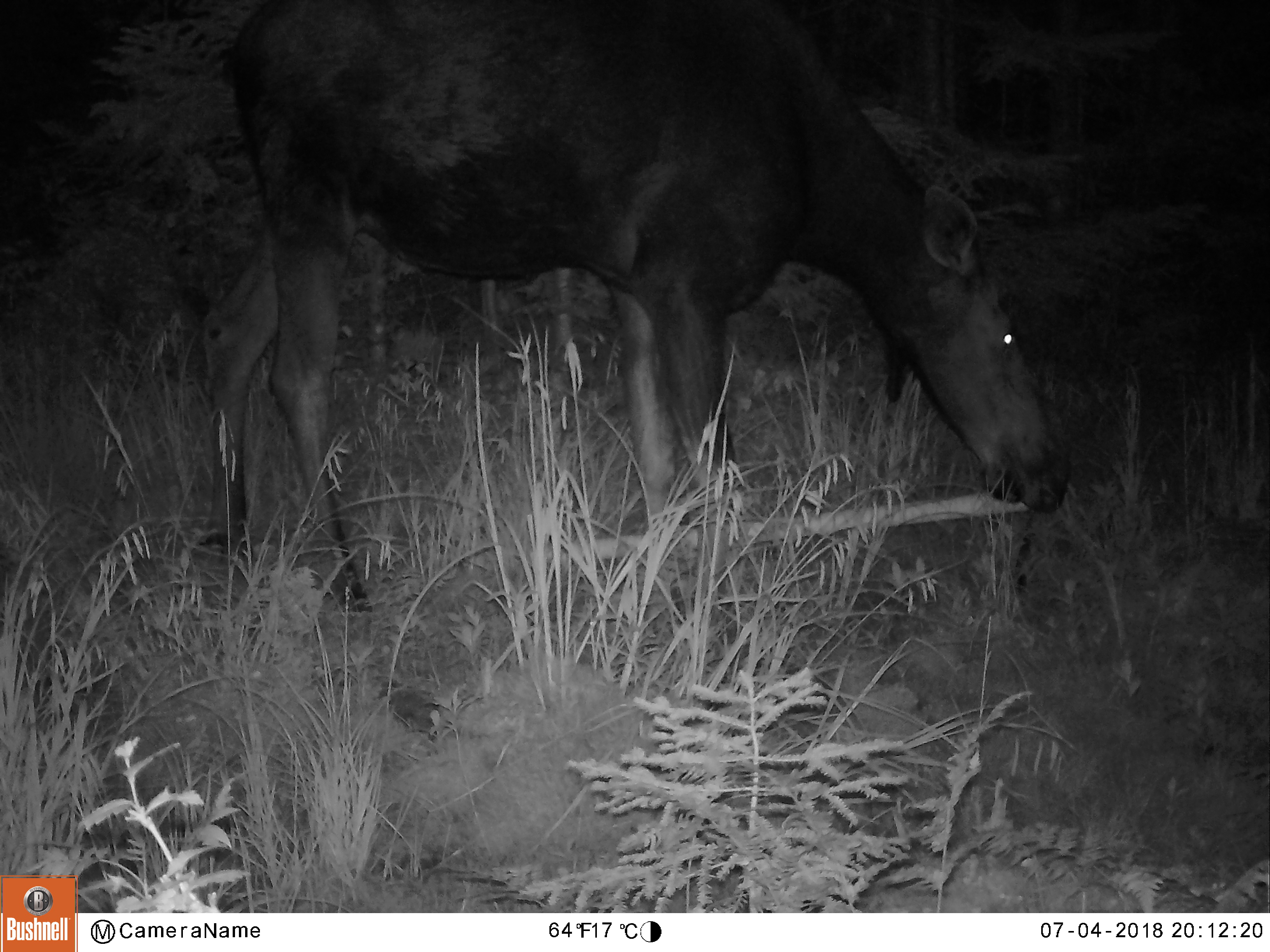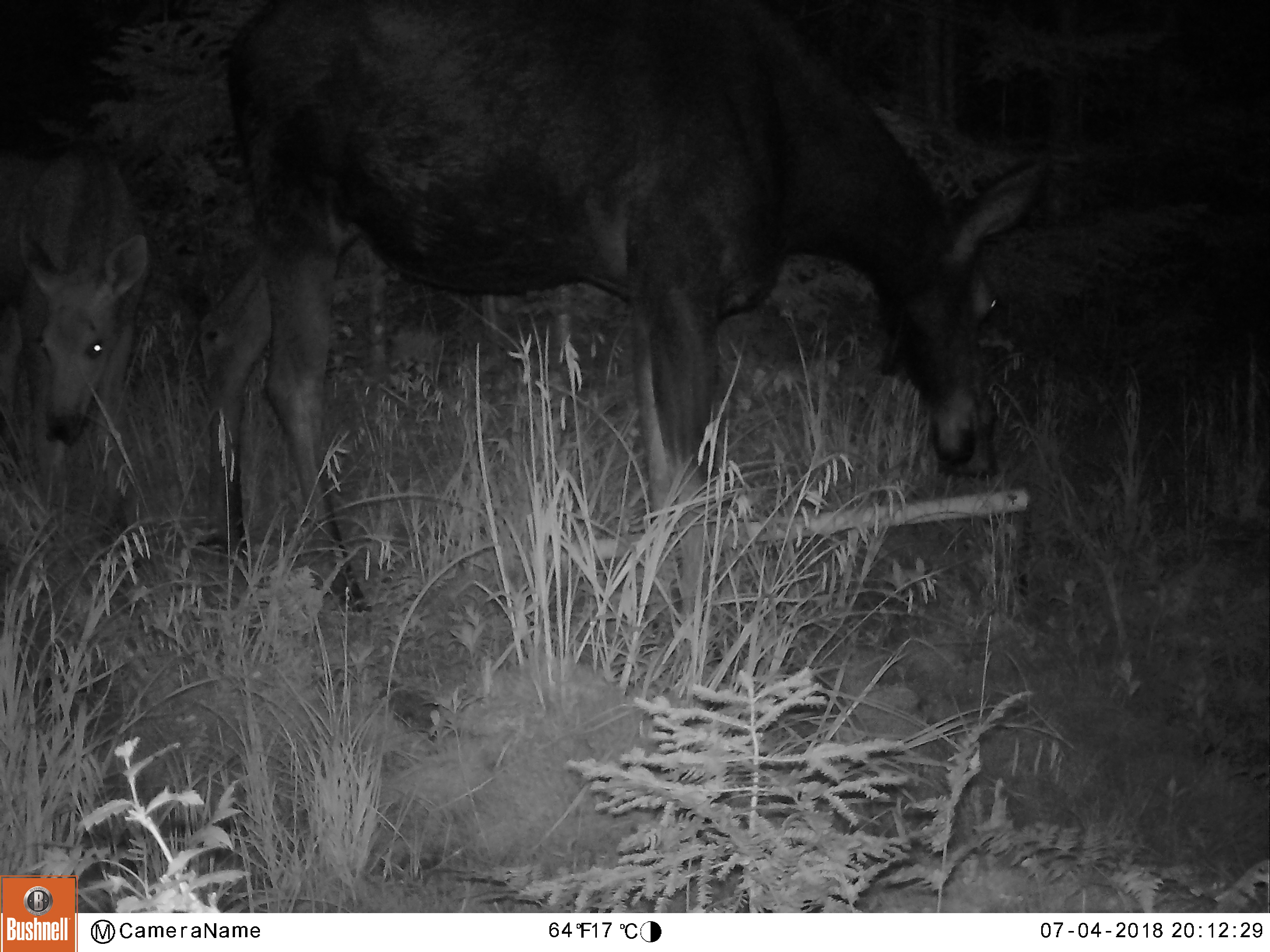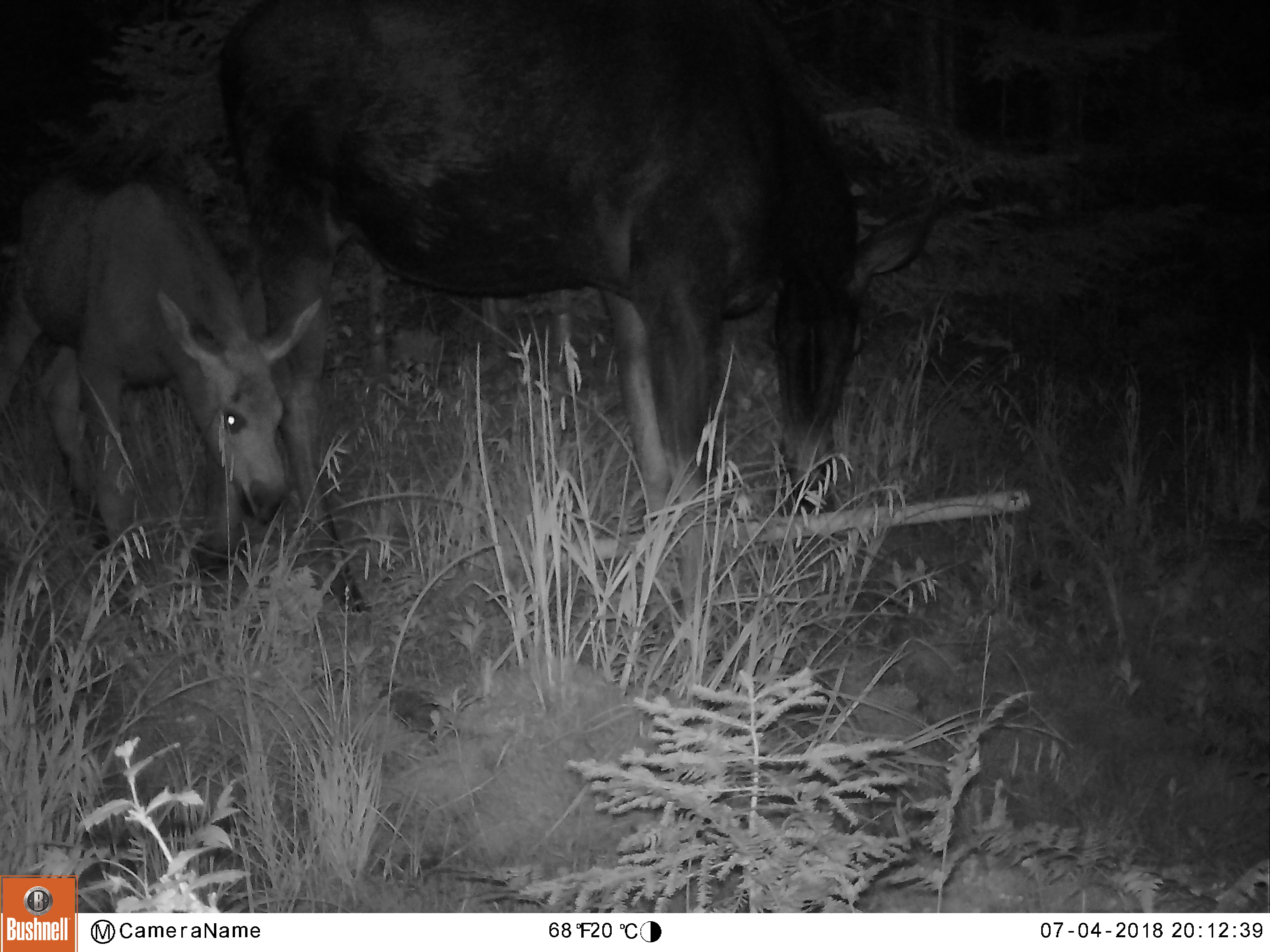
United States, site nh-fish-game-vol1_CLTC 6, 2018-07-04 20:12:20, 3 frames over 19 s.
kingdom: Animalia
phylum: Chordata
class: Mammalia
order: Artiodactyla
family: Cervidae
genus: Alces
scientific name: Alces alces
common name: moose